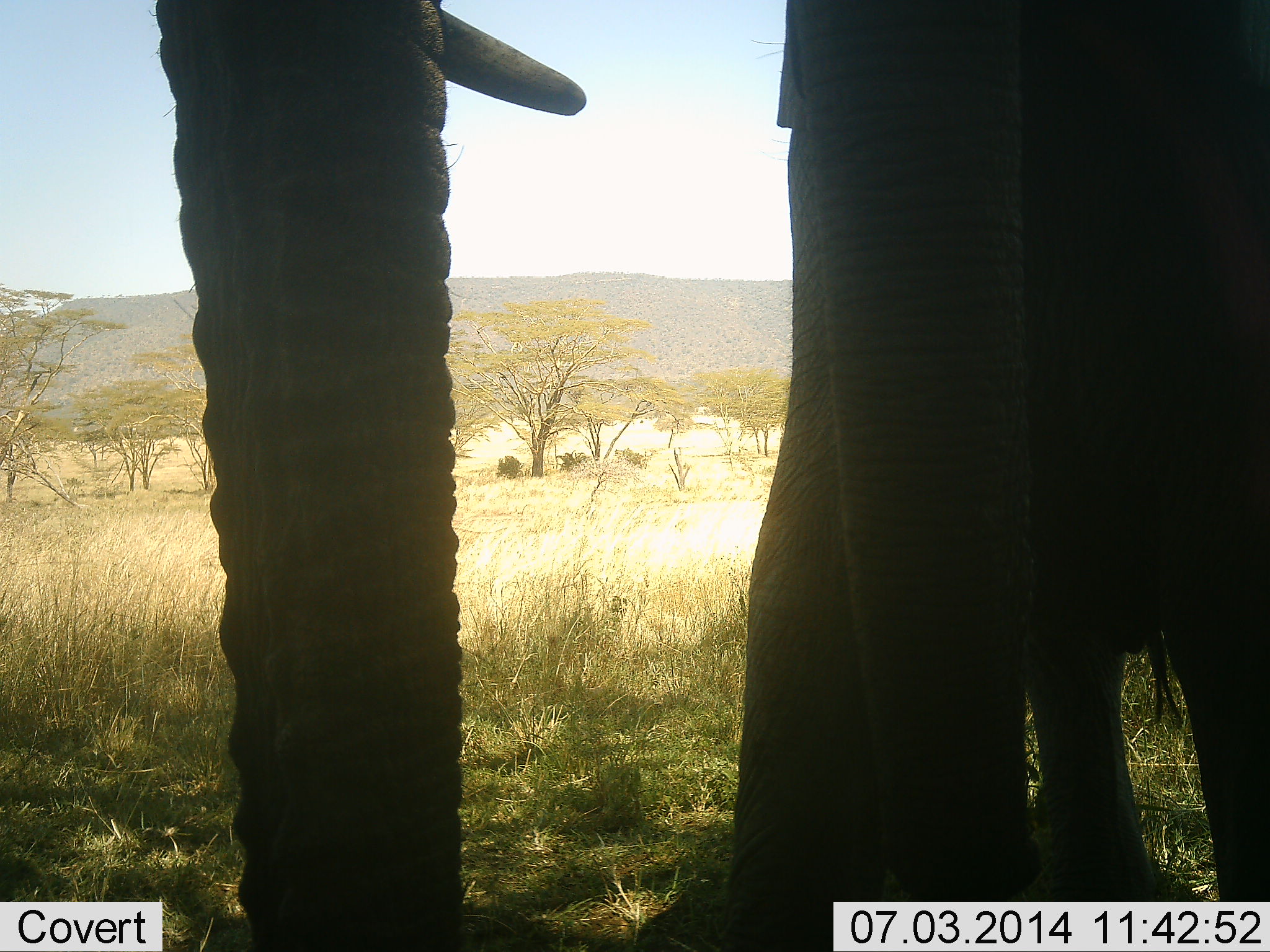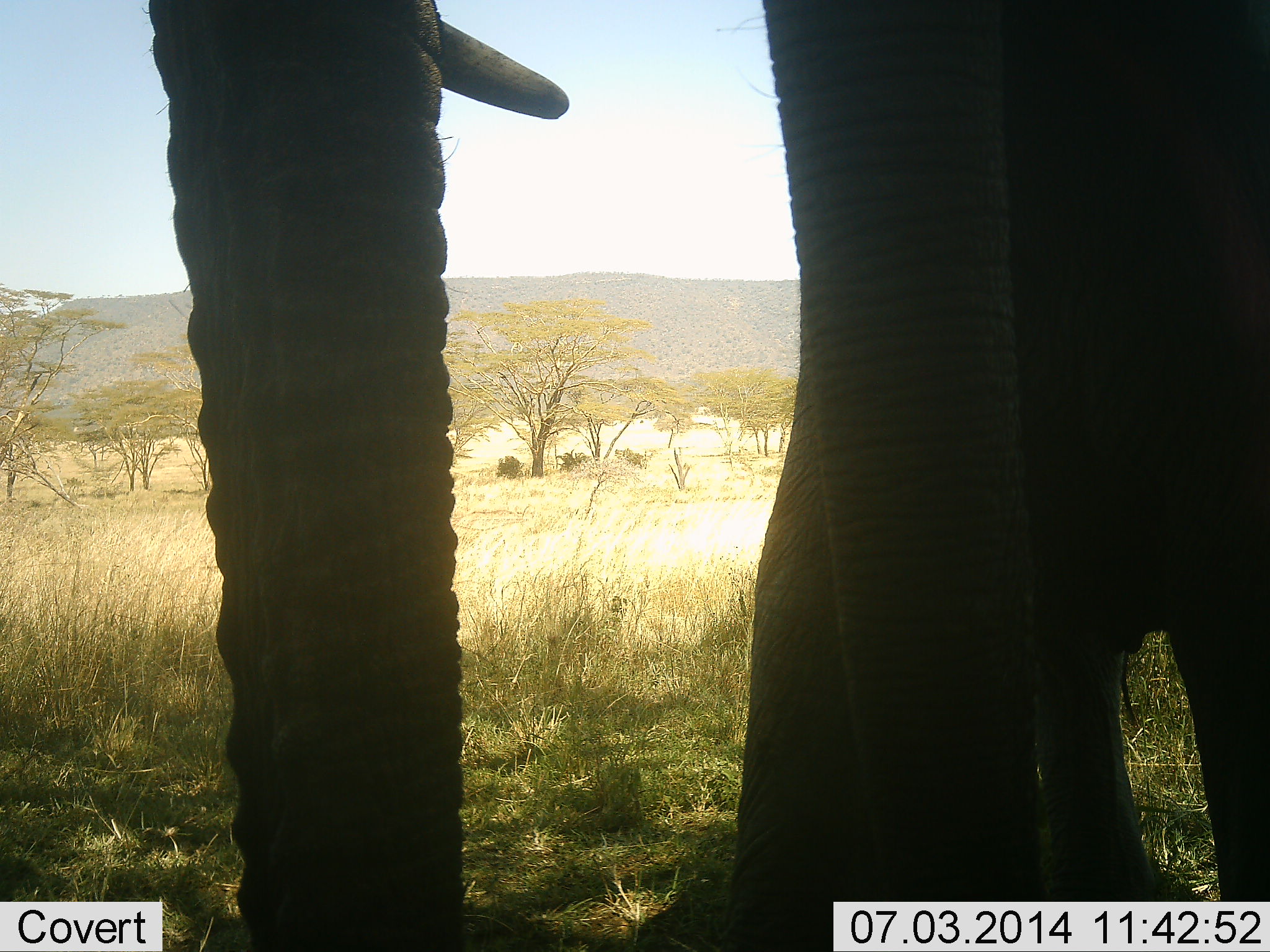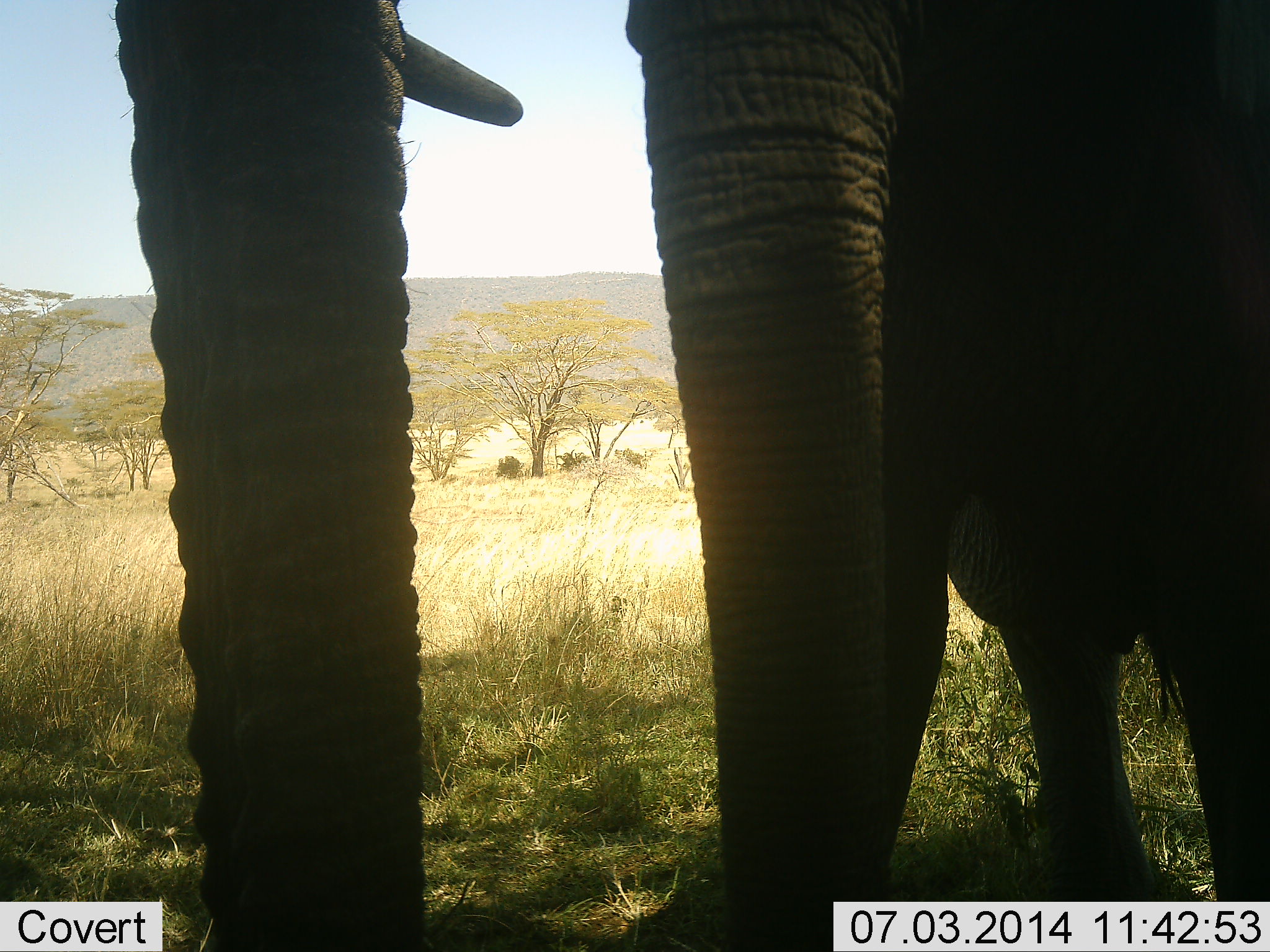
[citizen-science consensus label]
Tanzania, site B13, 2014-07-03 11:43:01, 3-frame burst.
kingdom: Animalia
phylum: Chordata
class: Mammalia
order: Proboscidea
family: Elephantidae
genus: Loxodonta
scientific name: Loxodonta africana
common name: african bush elephant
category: elephant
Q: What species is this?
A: Elephant (african bush elephant) (Loxodonta africana).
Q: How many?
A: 2.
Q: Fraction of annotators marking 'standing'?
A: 70%.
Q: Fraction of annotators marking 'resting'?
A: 0%.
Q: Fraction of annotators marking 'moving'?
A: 20%.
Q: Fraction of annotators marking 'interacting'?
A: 10%.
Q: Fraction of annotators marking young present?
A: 20%.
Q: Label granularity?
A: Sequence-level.